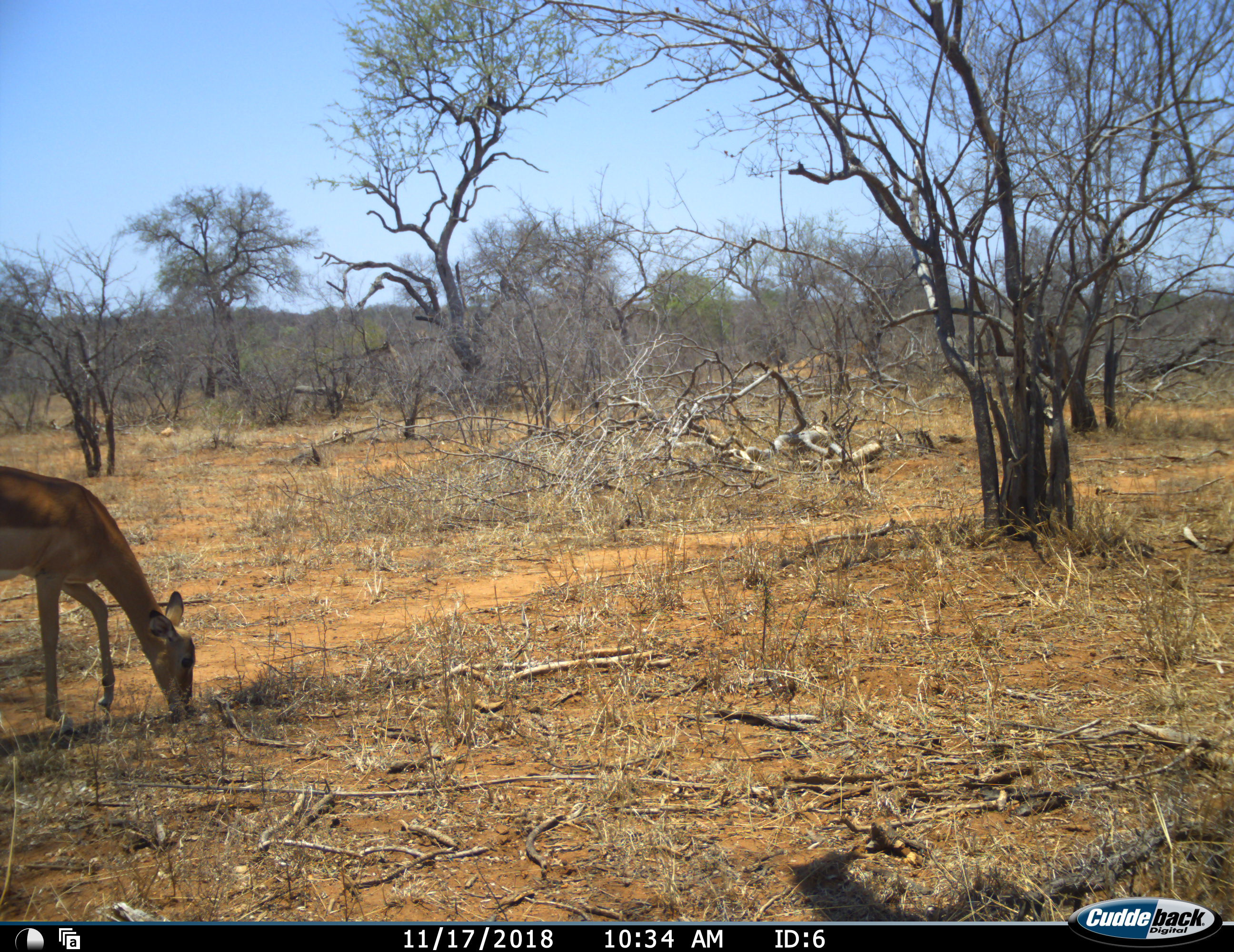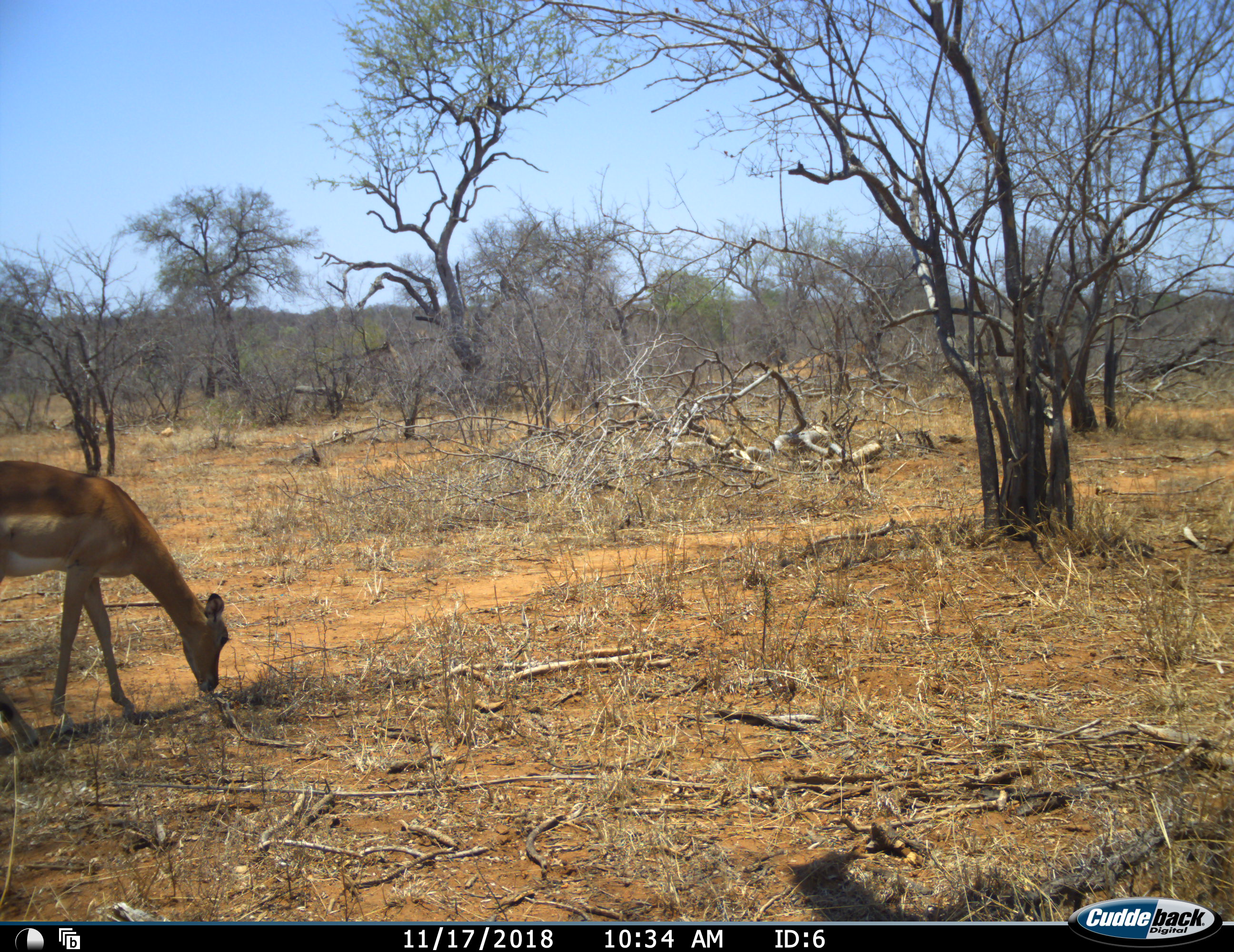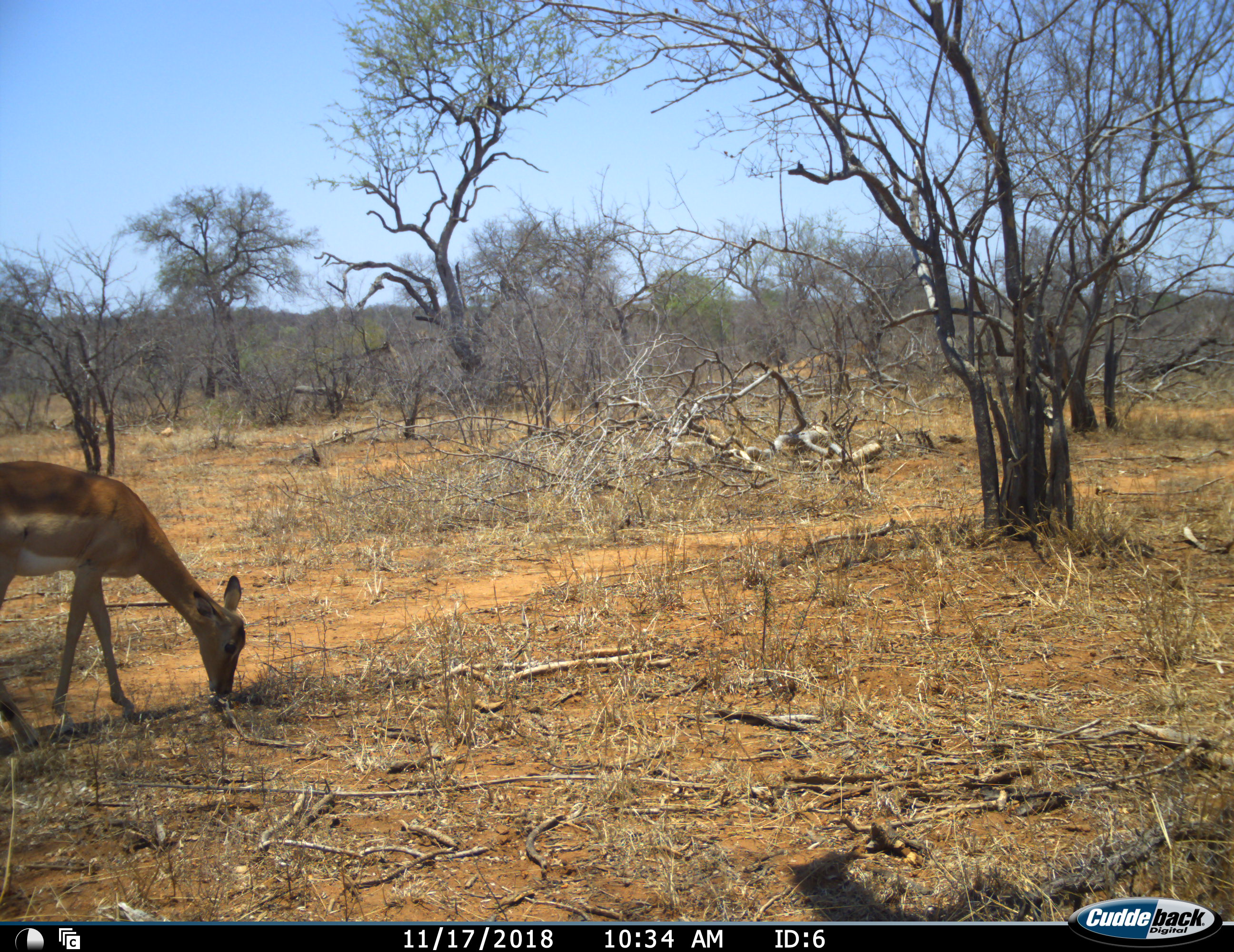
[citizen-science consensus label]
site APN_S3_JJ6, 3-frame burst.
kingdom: Animalia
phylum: Chordata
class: Mammalia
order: Artiodactyla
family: Bovidae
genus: Aepyceros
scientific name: Aepyceros melampus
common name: impala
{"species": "impala (Aepyceros melampus)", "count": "1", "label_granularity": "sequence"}